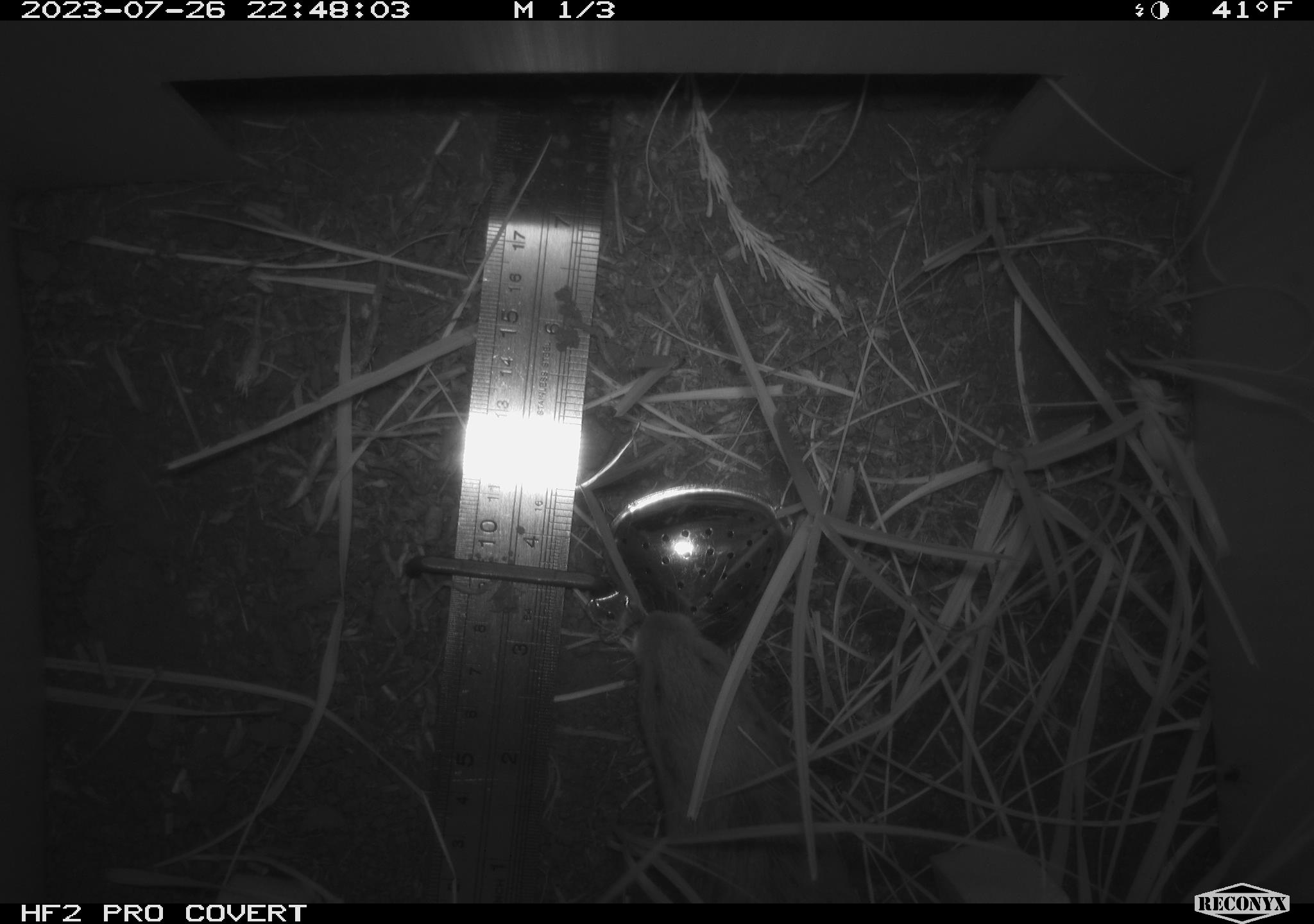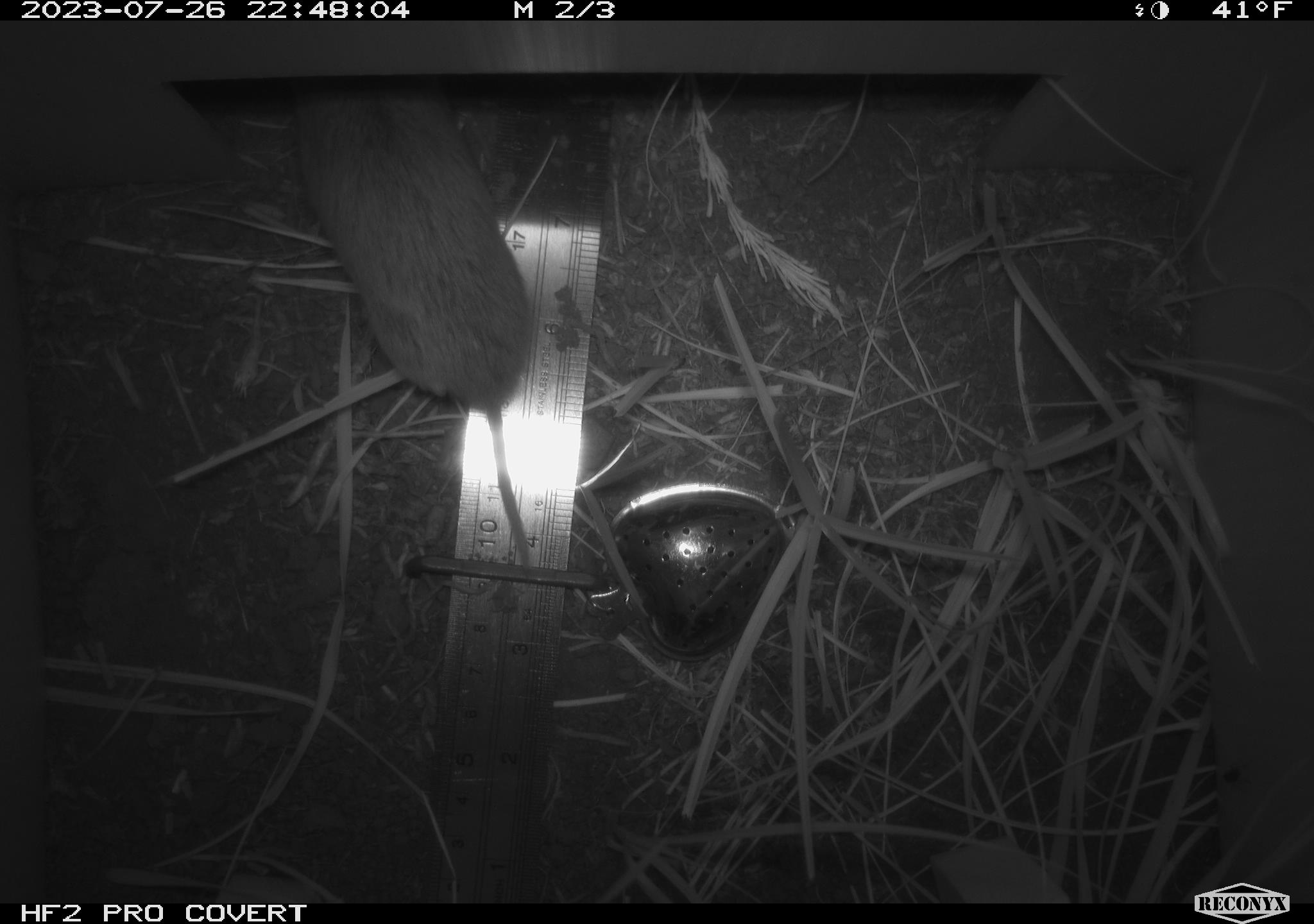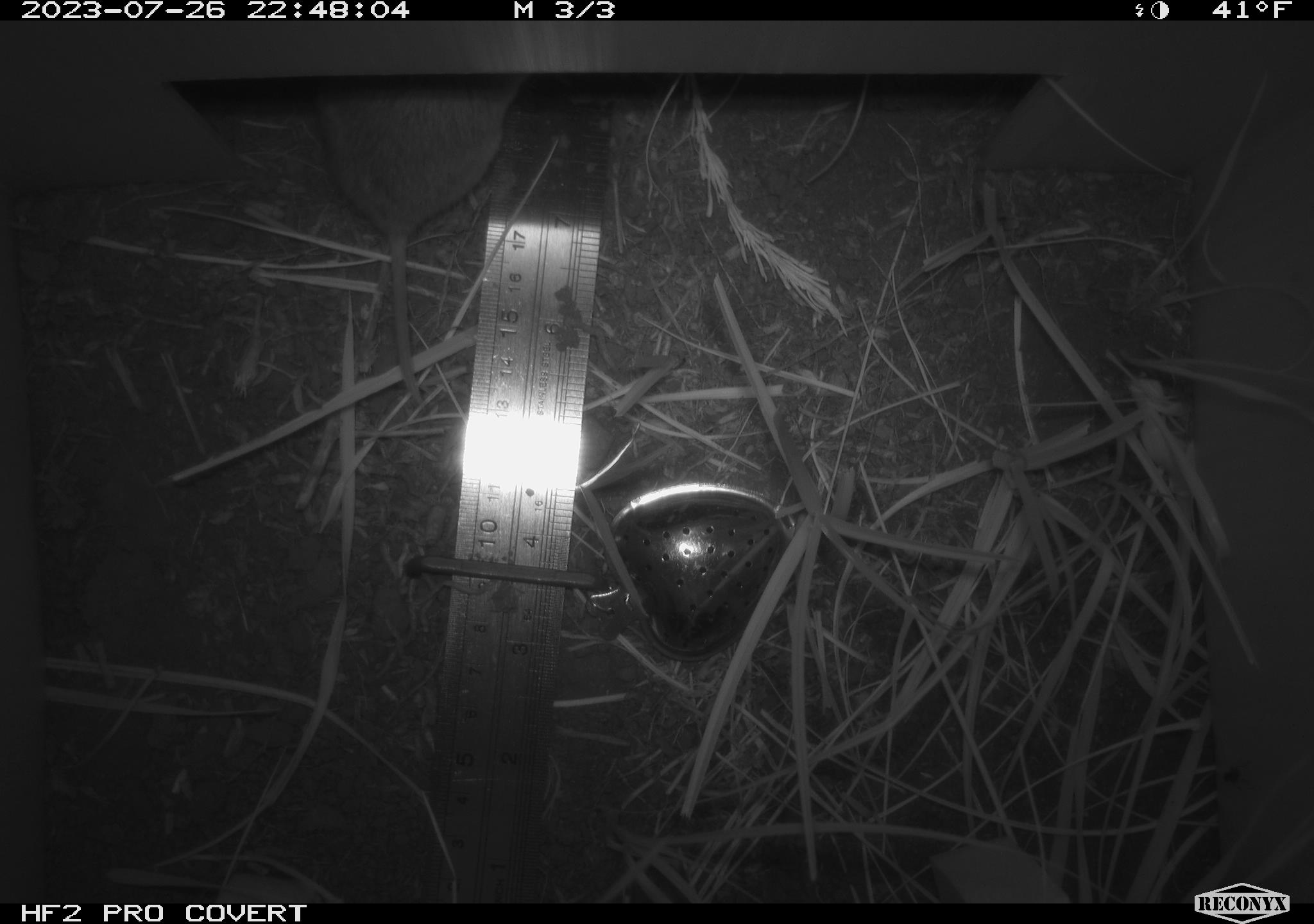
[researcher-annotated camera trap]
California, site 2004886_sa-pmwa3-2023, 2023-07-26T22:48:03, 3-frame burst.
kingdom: Animalia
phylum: Chordata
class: Mammalia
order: Rodentia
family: Cricetidae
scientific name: Cricetidae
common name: hamsters, voles, lemmings, and allies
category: cricetidae family